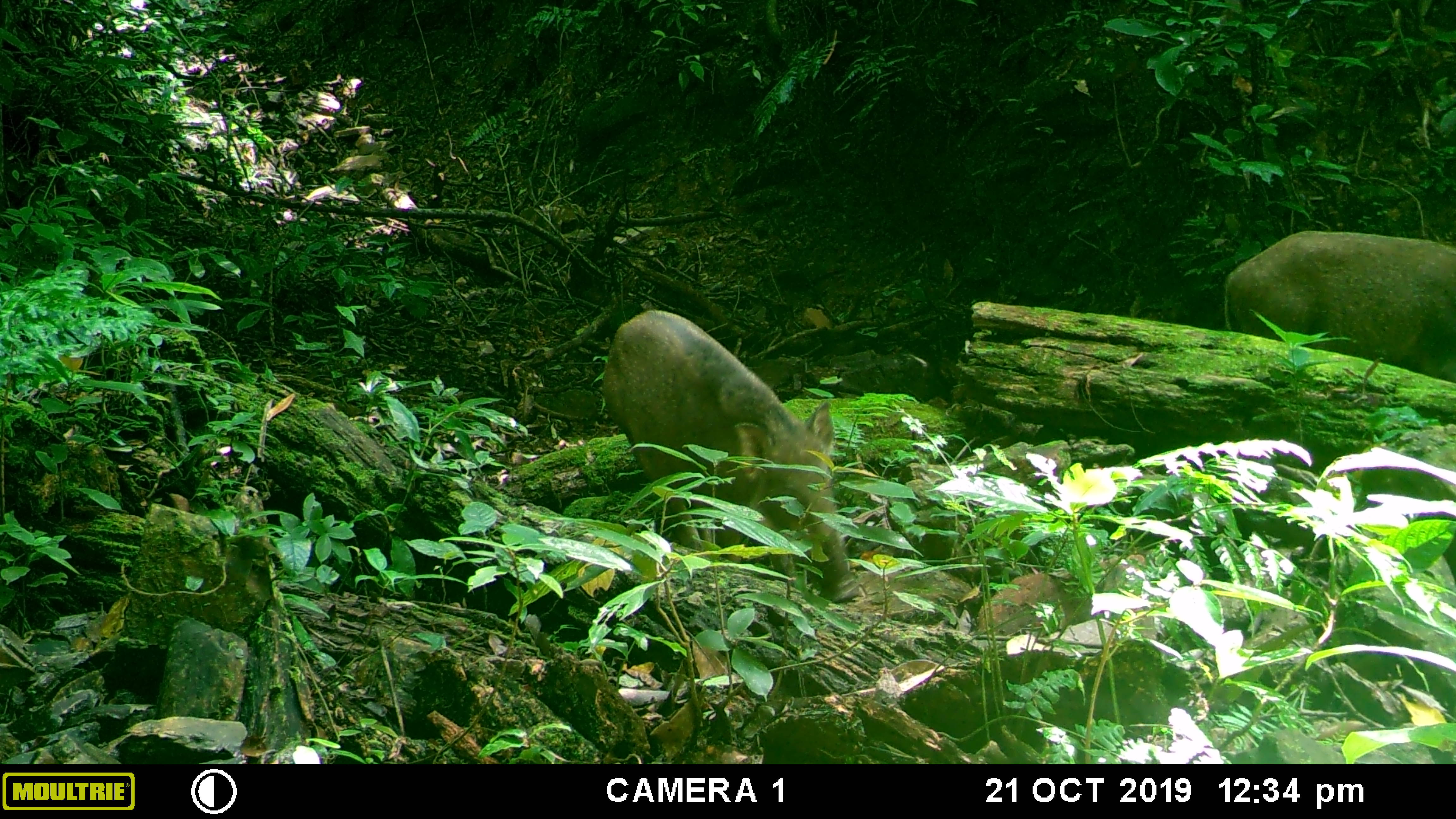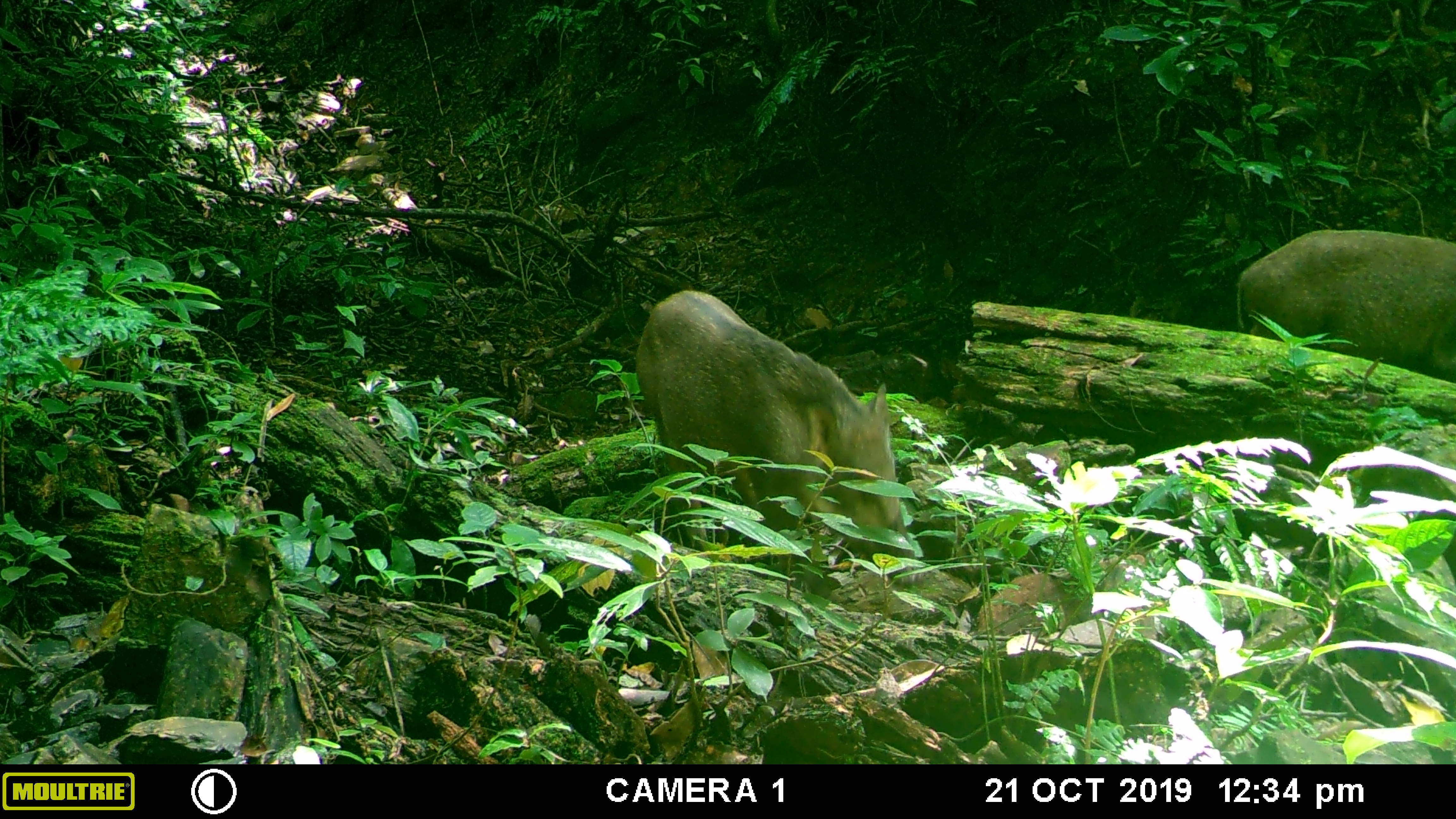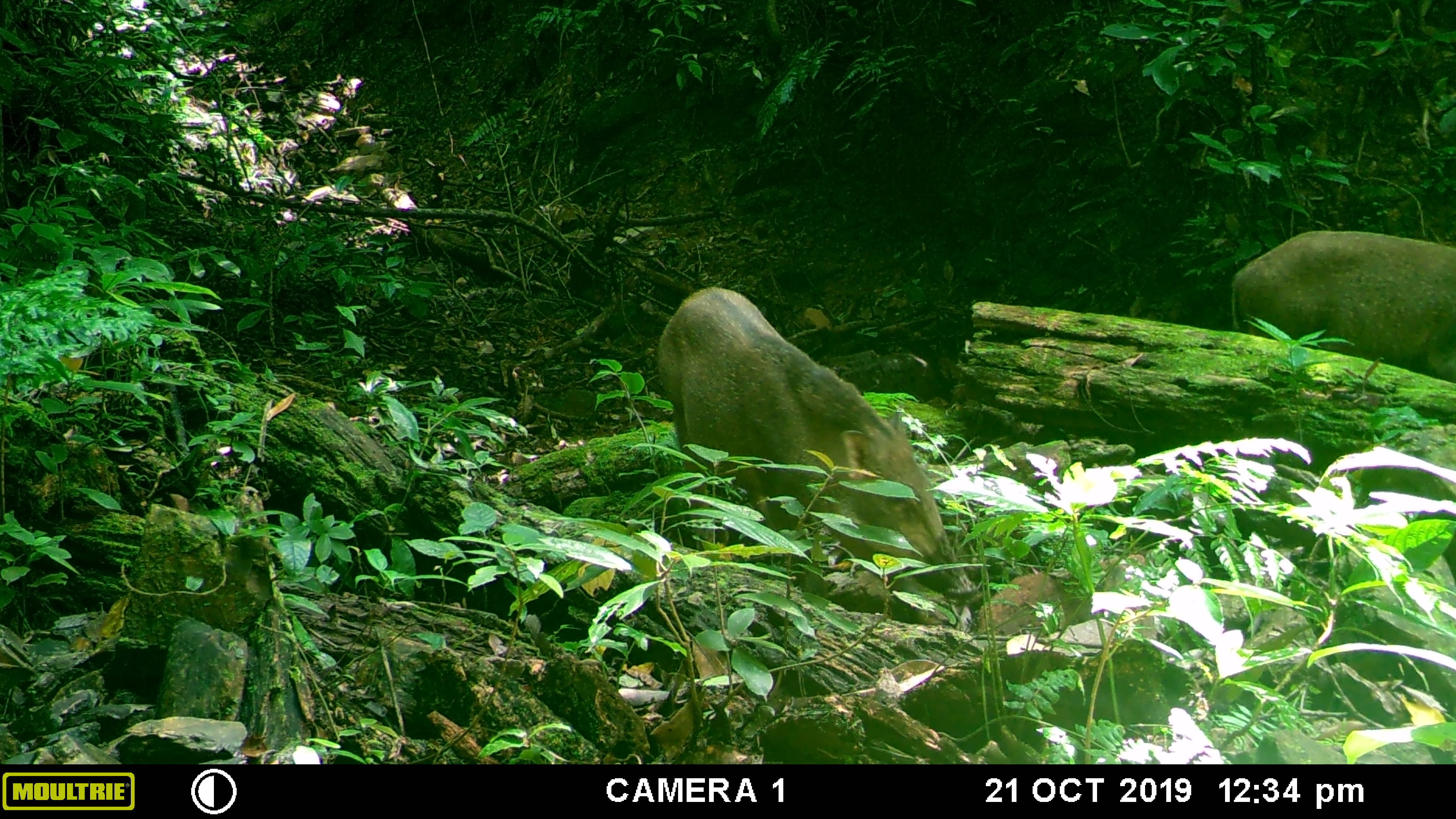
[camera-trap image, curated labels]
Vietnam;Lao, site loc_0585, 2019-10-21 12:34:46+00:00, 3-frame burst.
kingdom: Animalia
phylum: Chordata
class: Mammalia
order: Artiodactyla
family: Suidae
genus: Sus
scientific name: Sus scrofa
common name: eurasian wild pig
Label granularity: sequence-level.